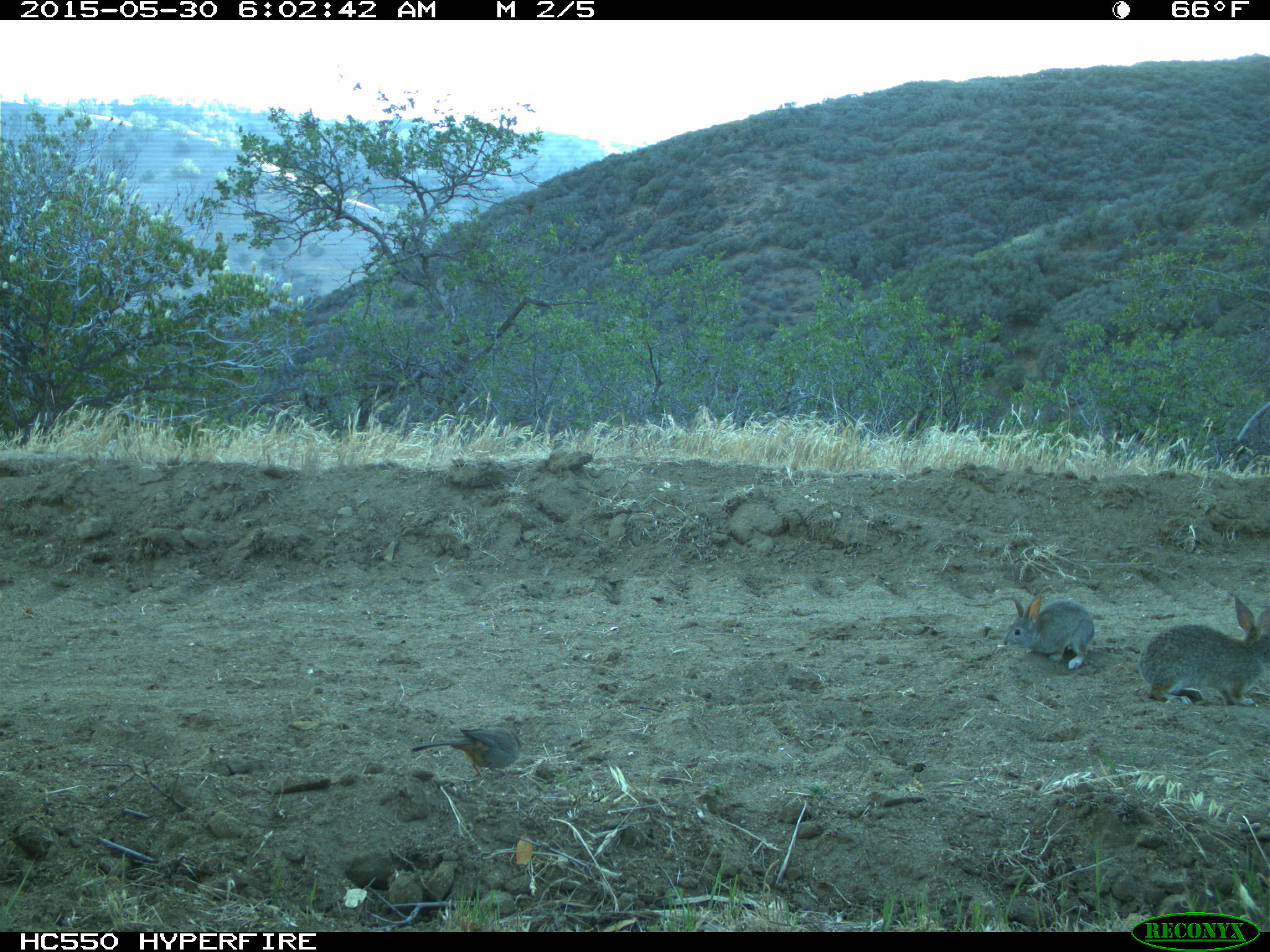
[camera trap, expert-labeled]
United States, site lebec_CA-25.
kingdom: Animalia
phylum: Chordata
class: Mammalia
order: Lagomorpha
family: Leporidae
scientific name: Leporidae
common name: rabbits and hares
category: unidentified rabbit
Unidentified rabbit (rabbits and hares) (Leporidae).